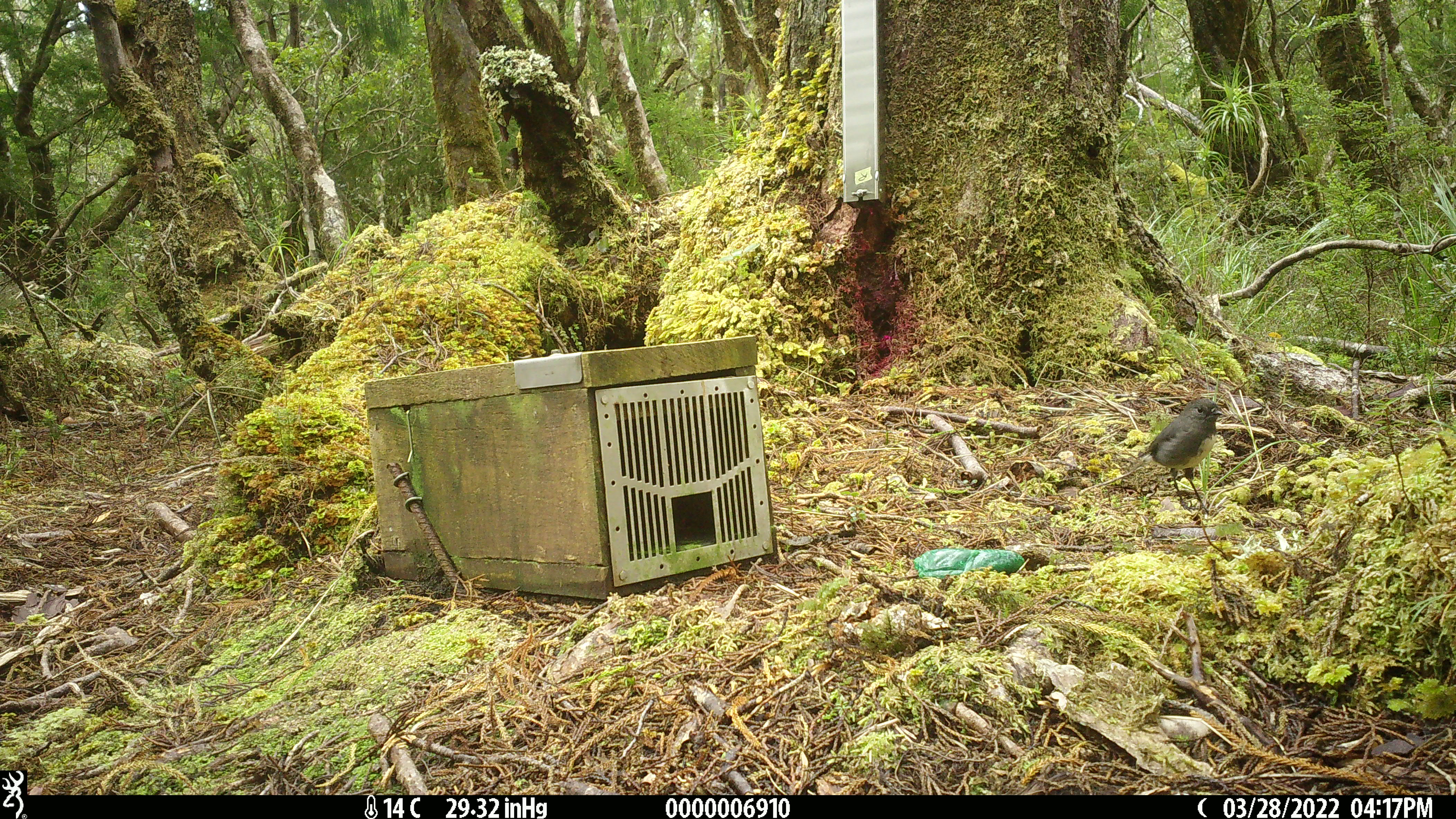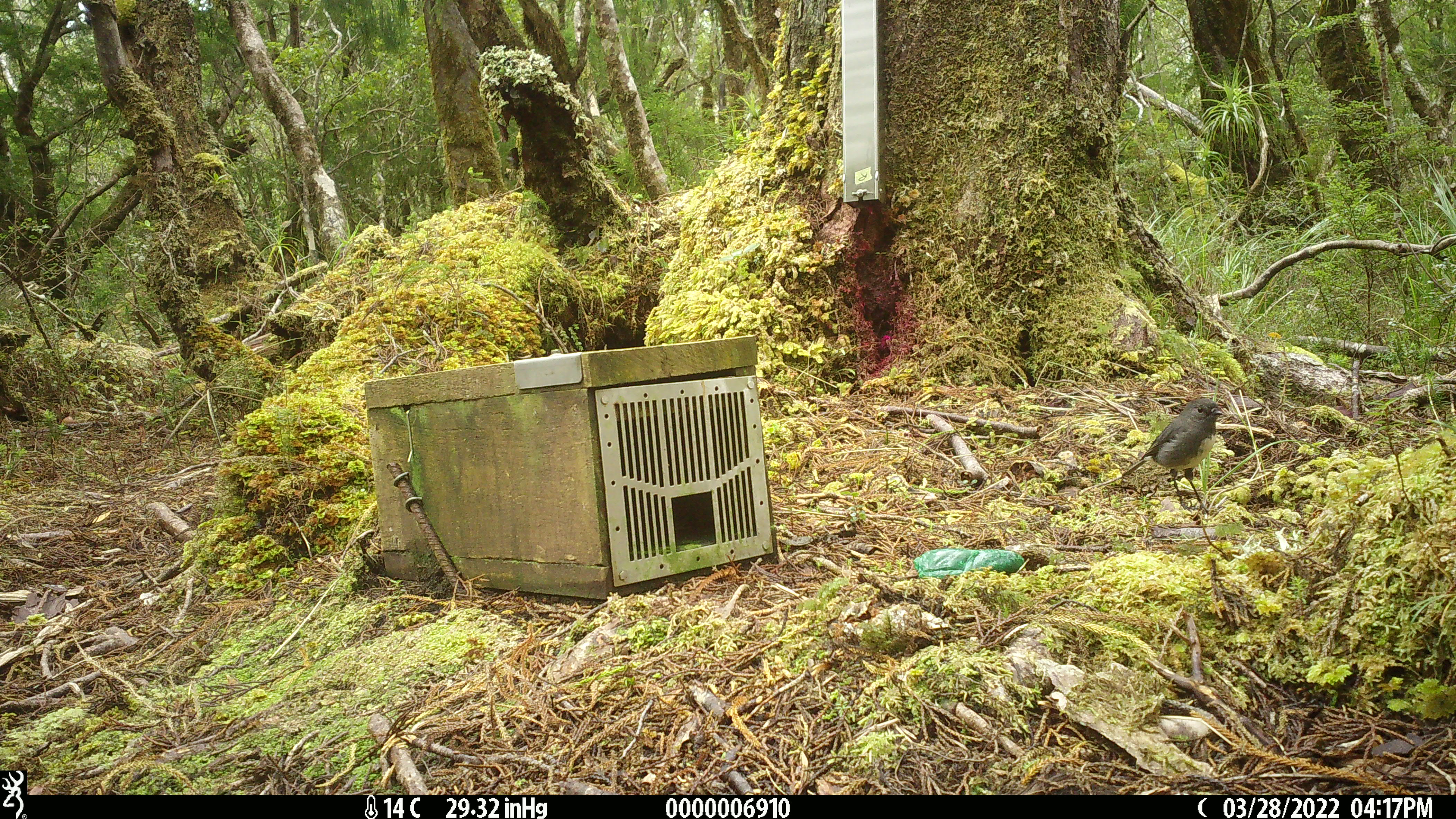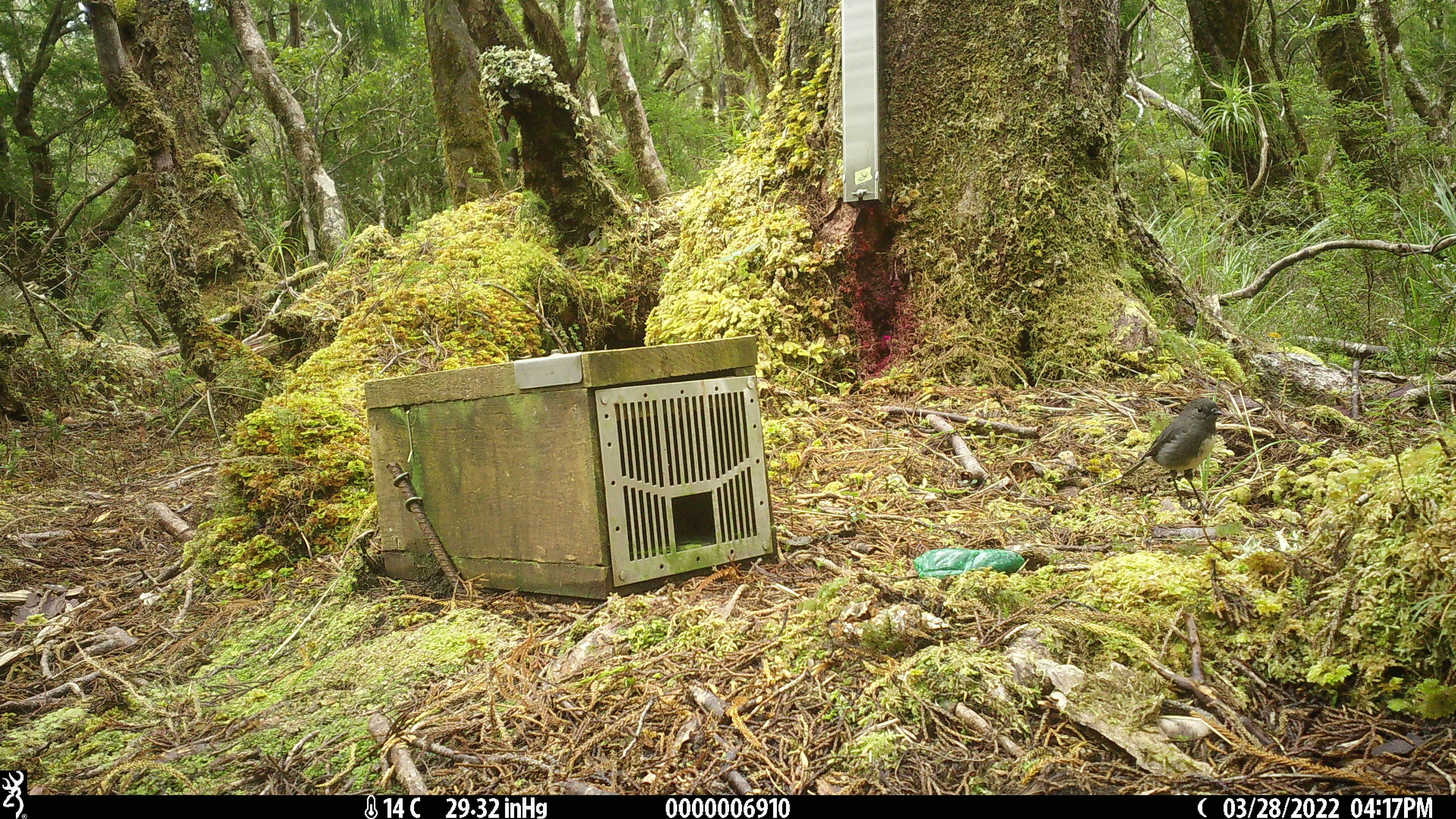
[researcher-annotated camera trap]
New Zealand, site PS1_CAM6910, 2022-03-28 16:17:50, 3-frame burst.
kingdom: Animalia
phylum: Chordata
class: Aves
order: Passeriformes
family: Petroicidae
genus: Petroica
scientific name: Petroica australis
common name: new zealand robin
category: robin